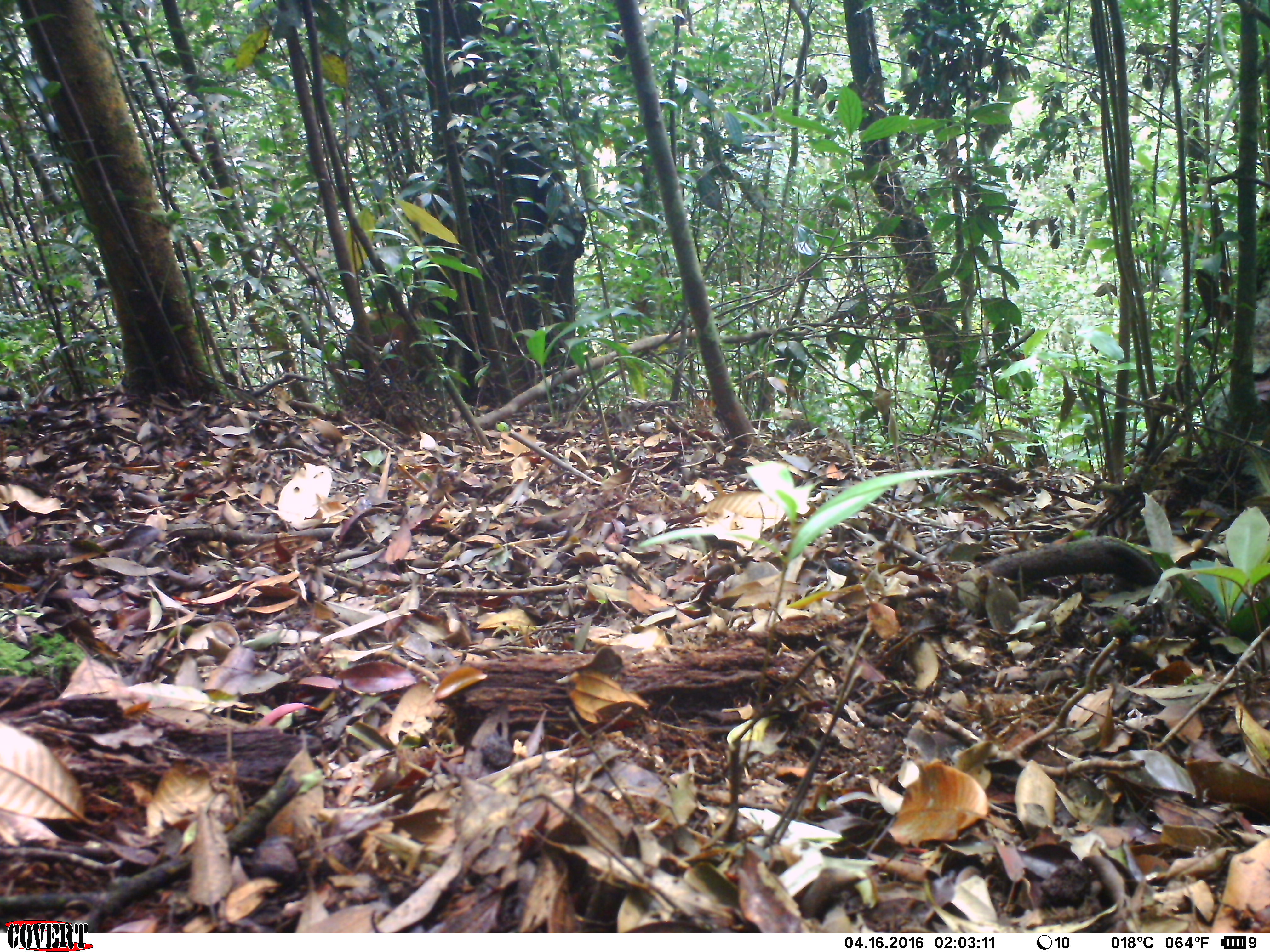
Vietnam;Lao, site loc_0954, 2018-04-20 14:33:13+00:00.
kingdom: Animalia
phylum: Chordata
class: Mammalia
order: Primates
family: Cercopithecidae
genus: Macaca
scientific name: Macaca arctoides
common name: stump-tailed macaque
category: stump tailed macaque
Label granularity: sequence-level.